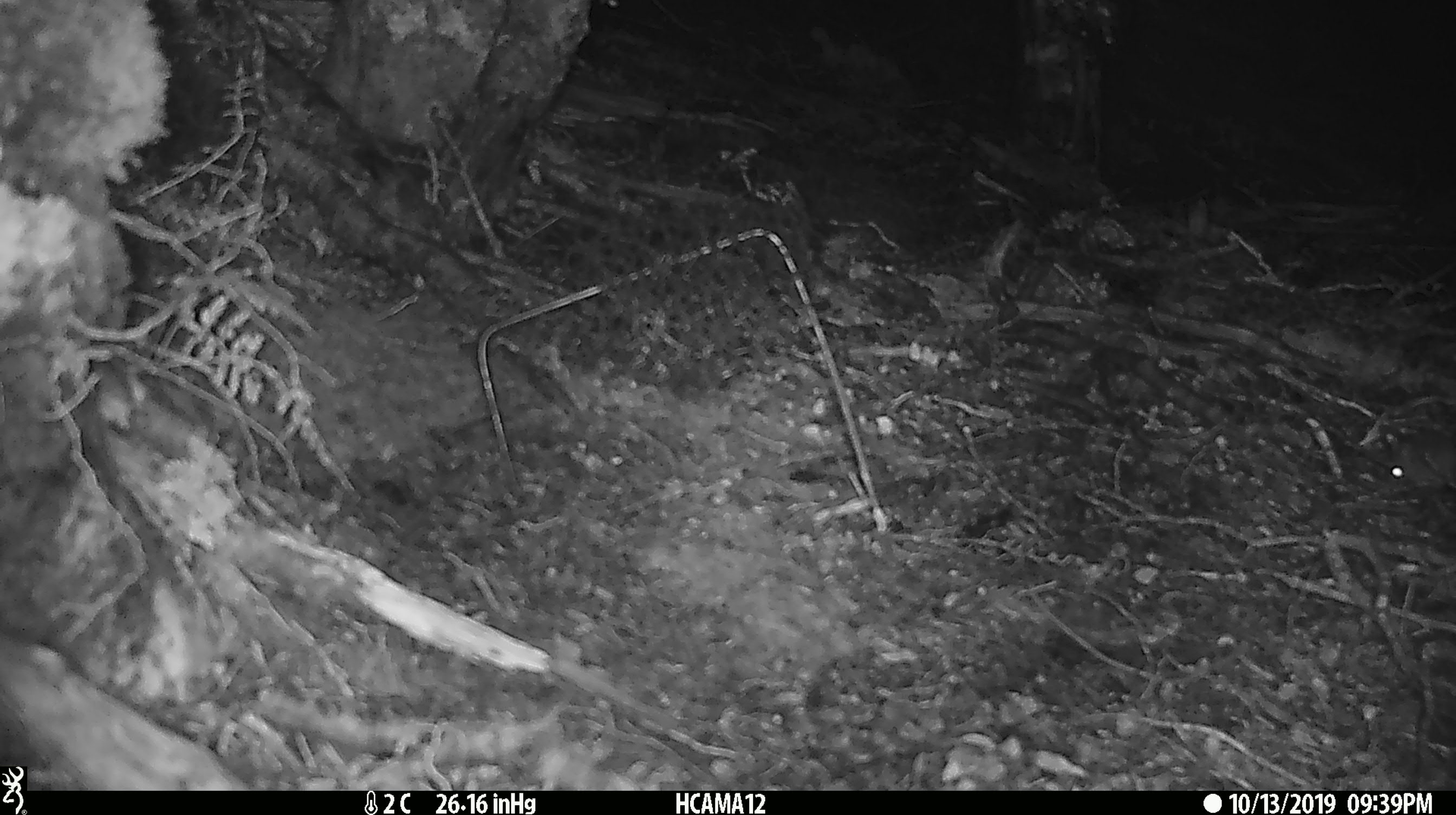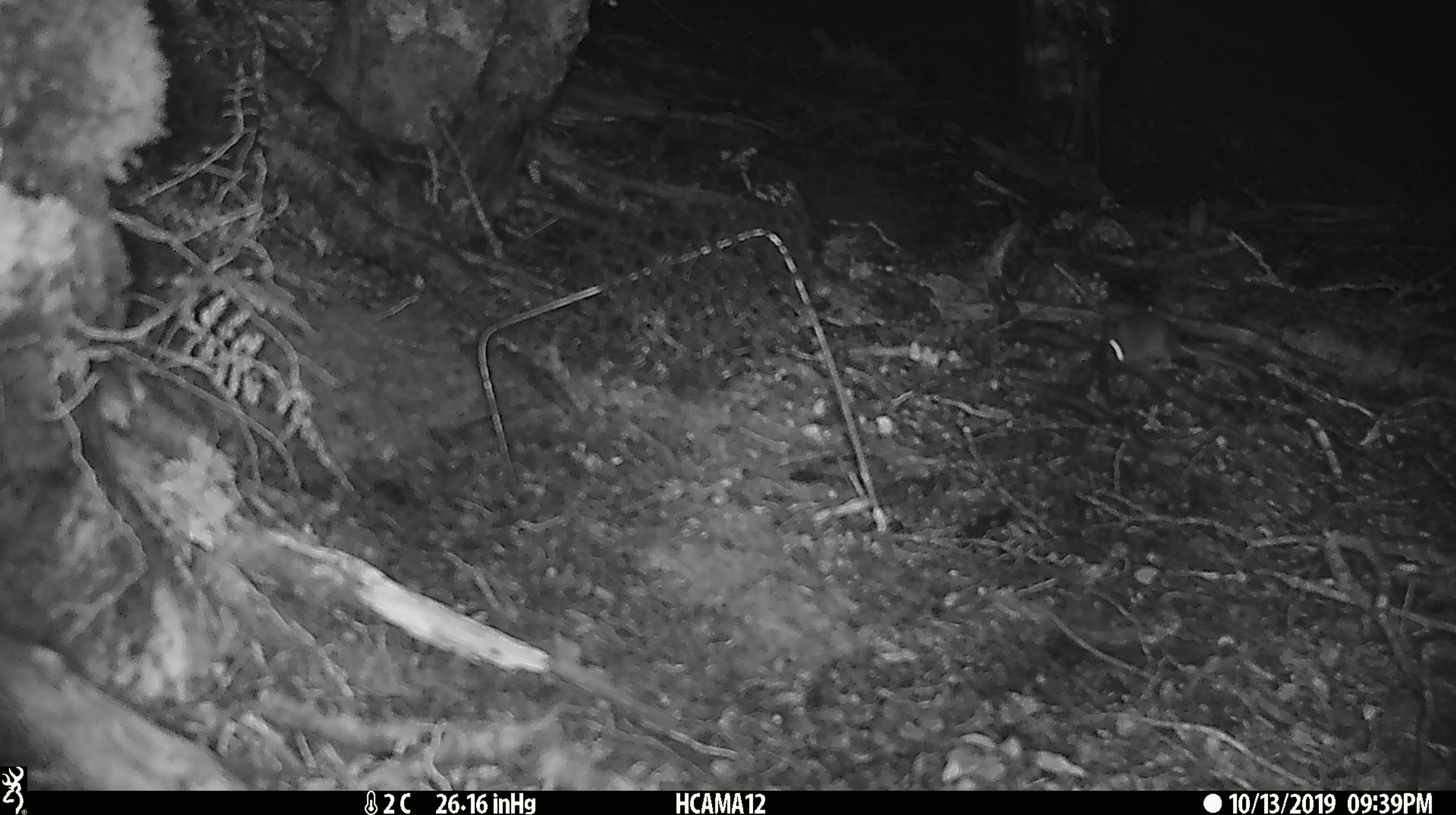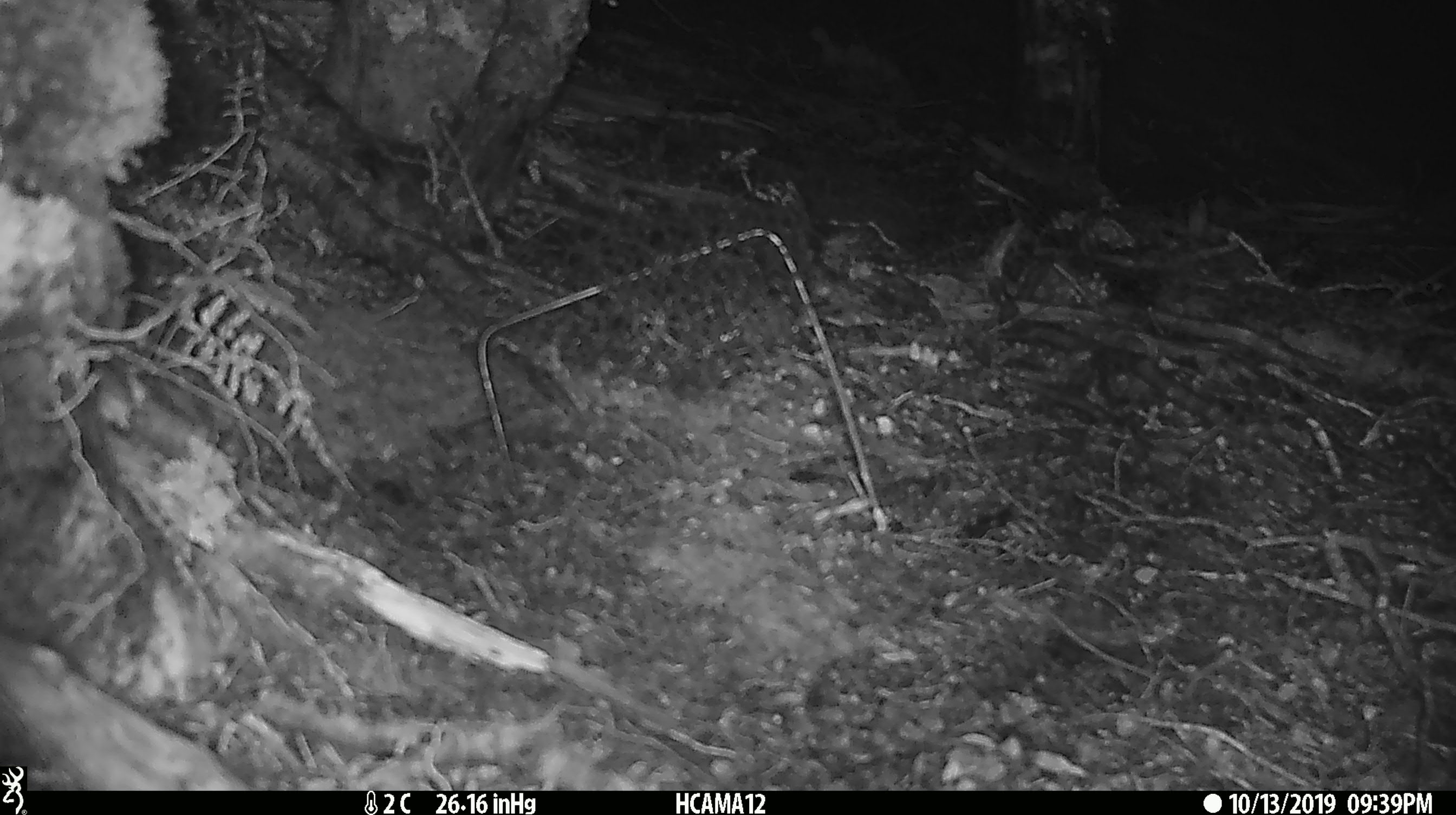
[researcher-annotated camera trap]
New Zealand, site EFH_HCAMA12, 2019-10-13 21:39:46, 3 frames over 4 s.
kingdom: Animalia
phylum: Chordata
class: Mammalia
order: Rodentia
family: Muridae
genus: Mus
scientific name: Mus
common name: mouse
Mouse (Mus).